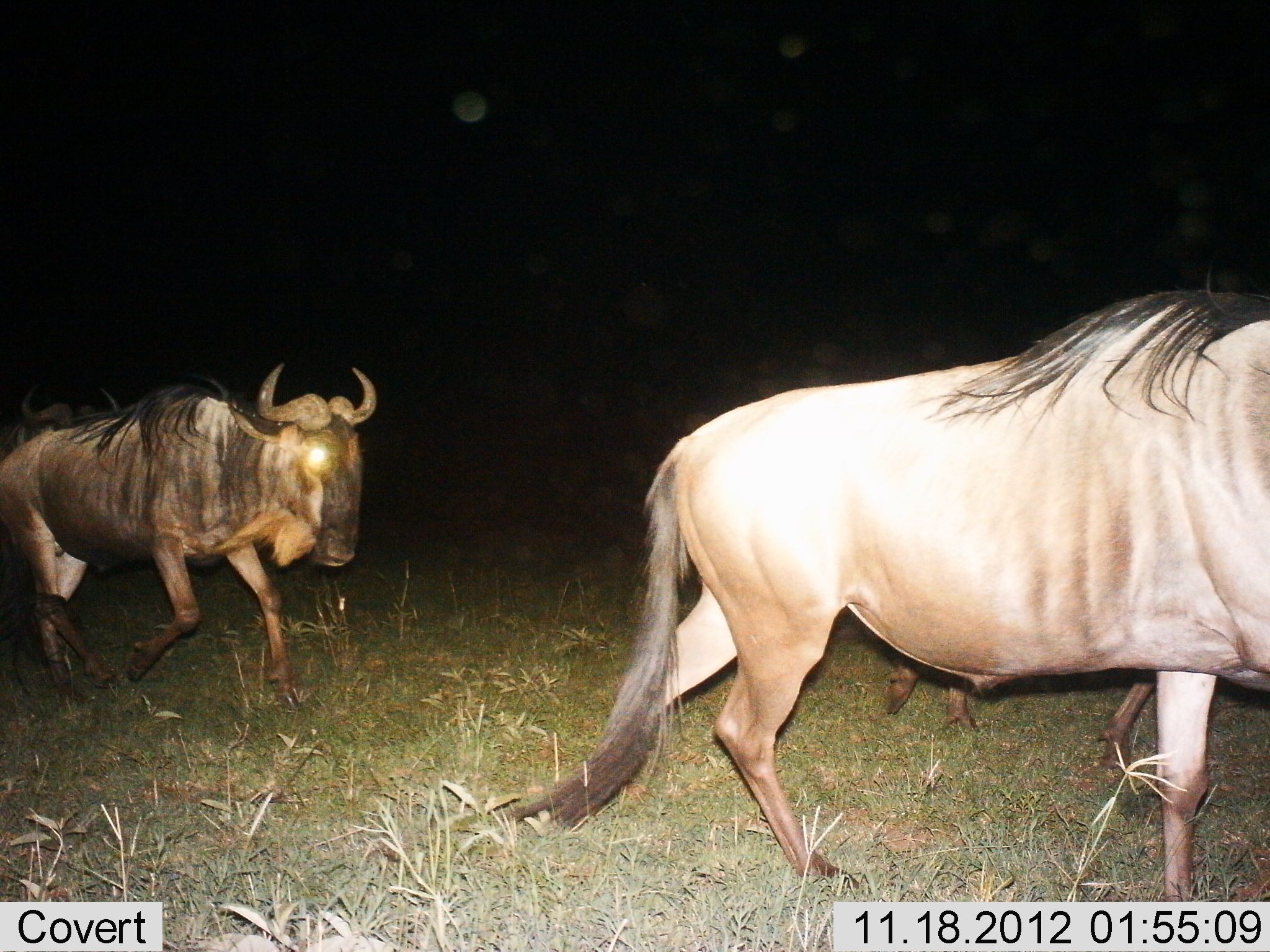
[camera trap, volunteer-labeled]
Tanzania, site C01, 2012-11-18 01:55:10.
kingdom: Animalia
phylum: Chordata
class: Mammalia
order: Artiodactyla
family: Bovidae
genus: Connochaetes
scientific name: Connochaetes taurinus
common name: blue wildebeest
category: wildebeest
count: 3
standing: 0%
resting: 0%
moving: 100%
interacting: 0%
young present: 0%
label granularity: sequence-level